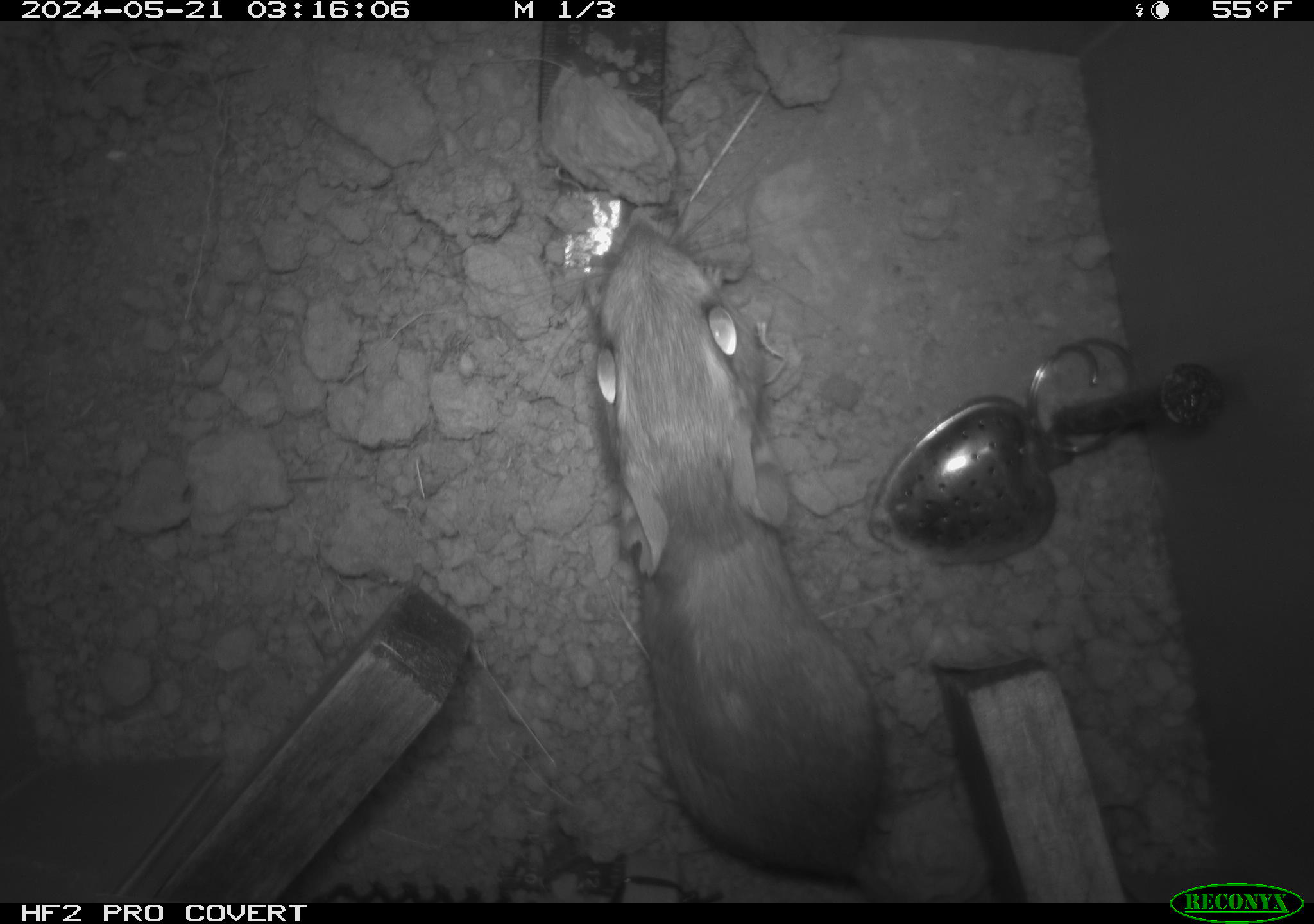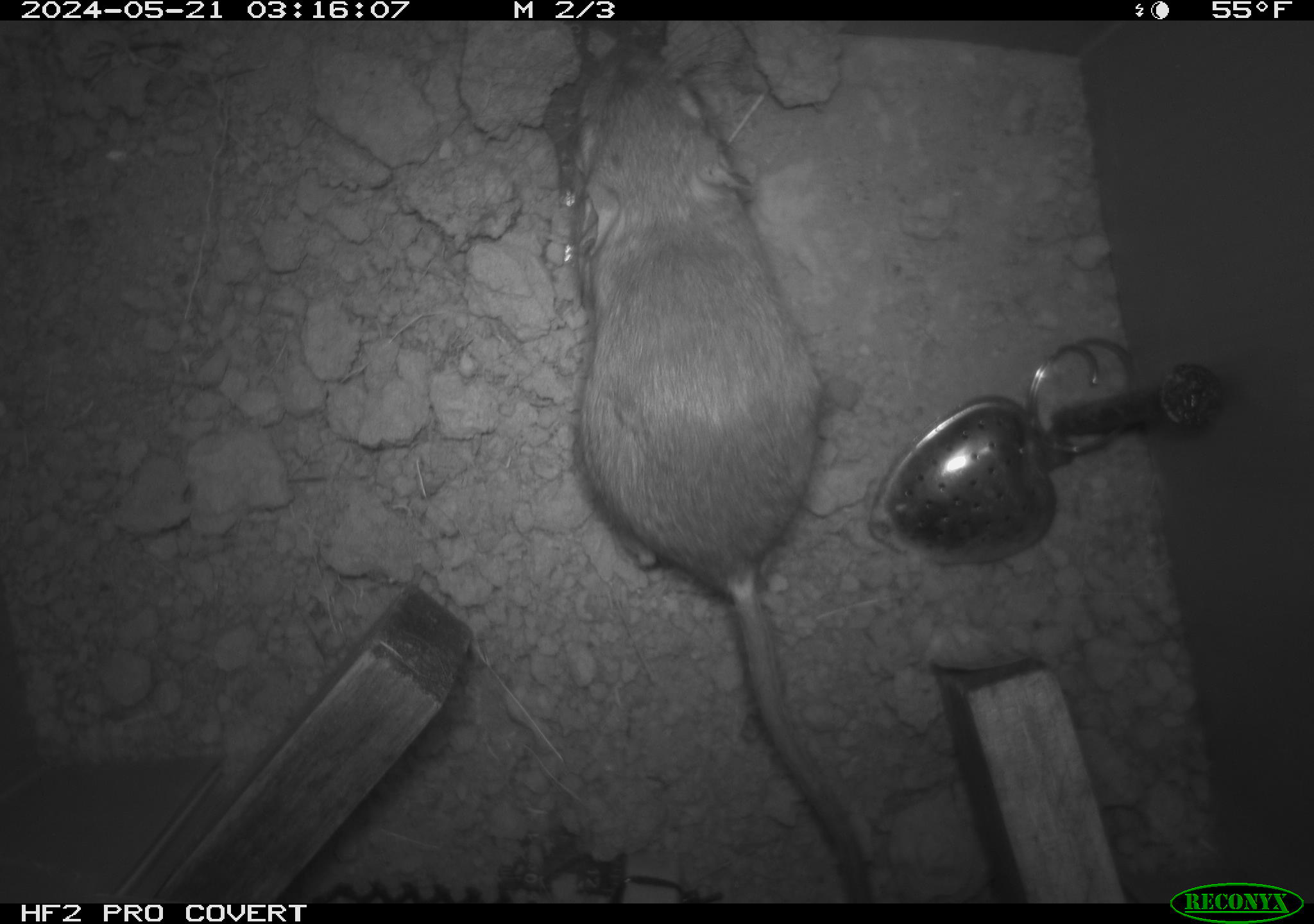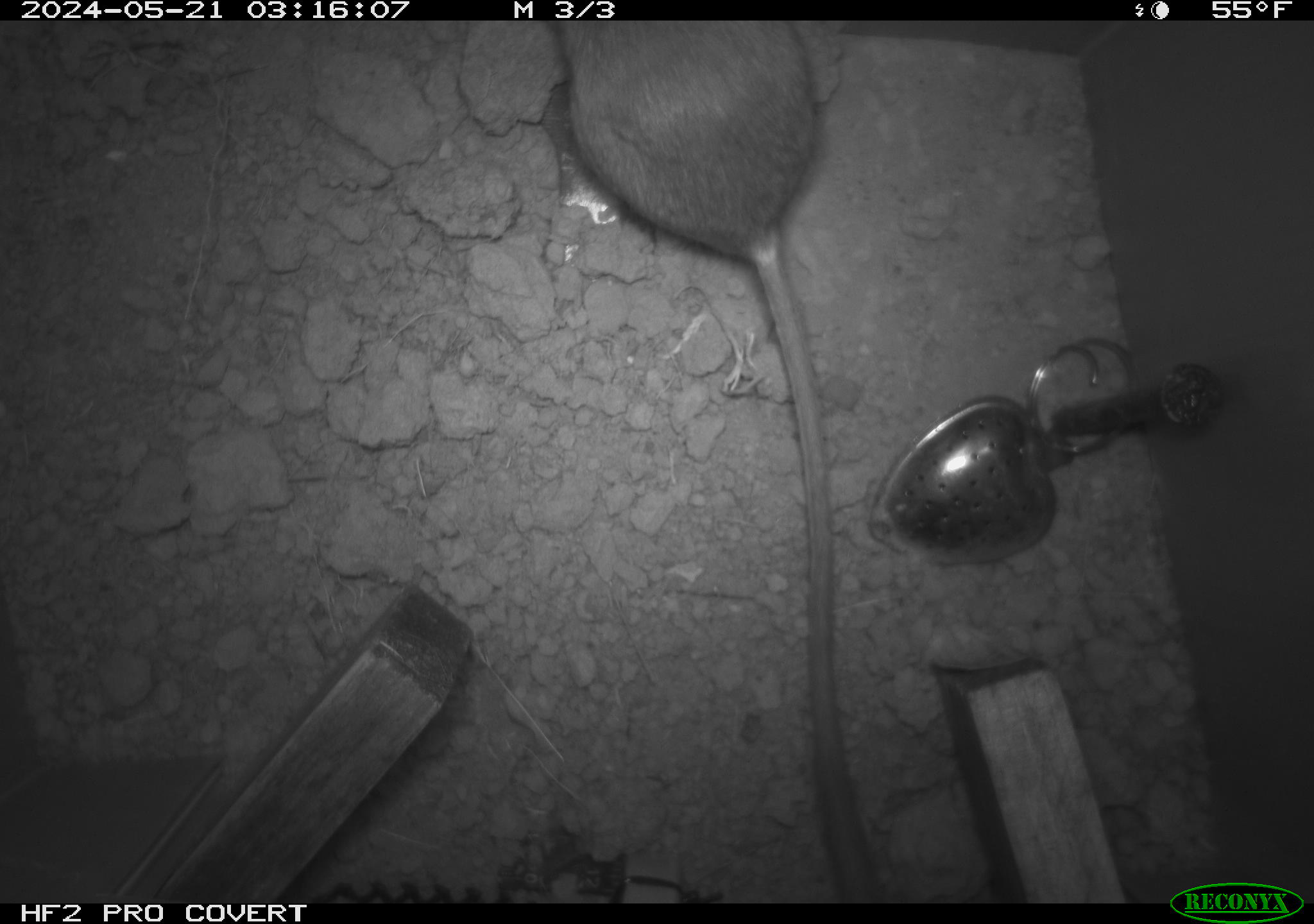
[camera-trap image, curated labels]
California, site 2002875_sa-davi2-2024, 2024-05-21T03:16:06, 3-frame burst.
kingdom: Animalia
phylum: Chordata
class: Mammalia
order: Rodentia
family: Heteromyidae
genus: Dipodomys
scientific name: Dipodomys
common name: kangaroo rats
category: dipodomys species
Dipodomys species (kangaroo rats) (Dipodomys).